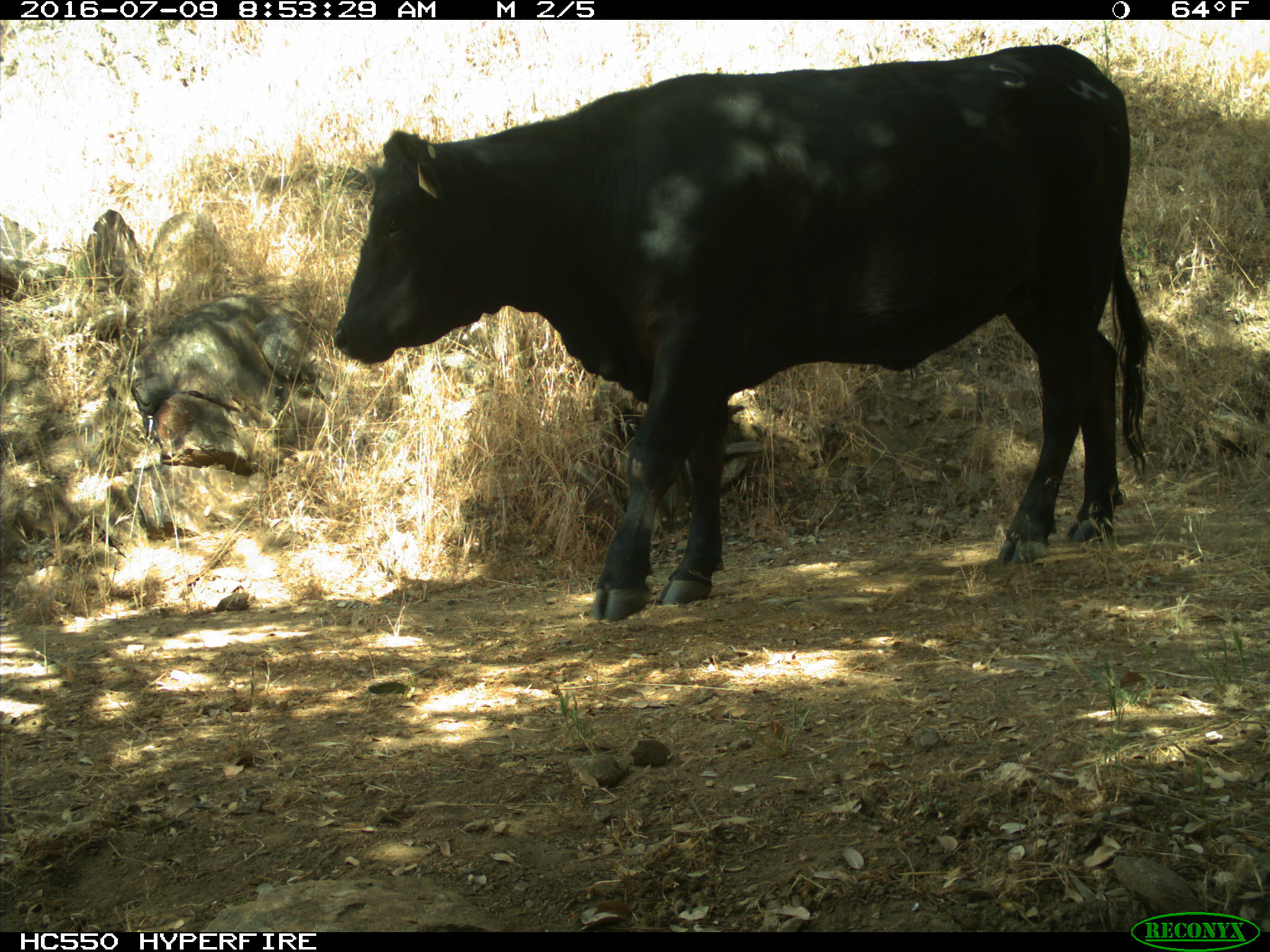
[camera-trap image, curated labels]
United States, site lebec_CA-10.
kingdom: Animalia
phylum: Chordata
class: Mammalia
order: Artiodactyla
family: Bovidae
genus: Bos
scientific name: Bos taurus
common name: domestic cow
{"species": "Bos taurus (domestic cow)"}